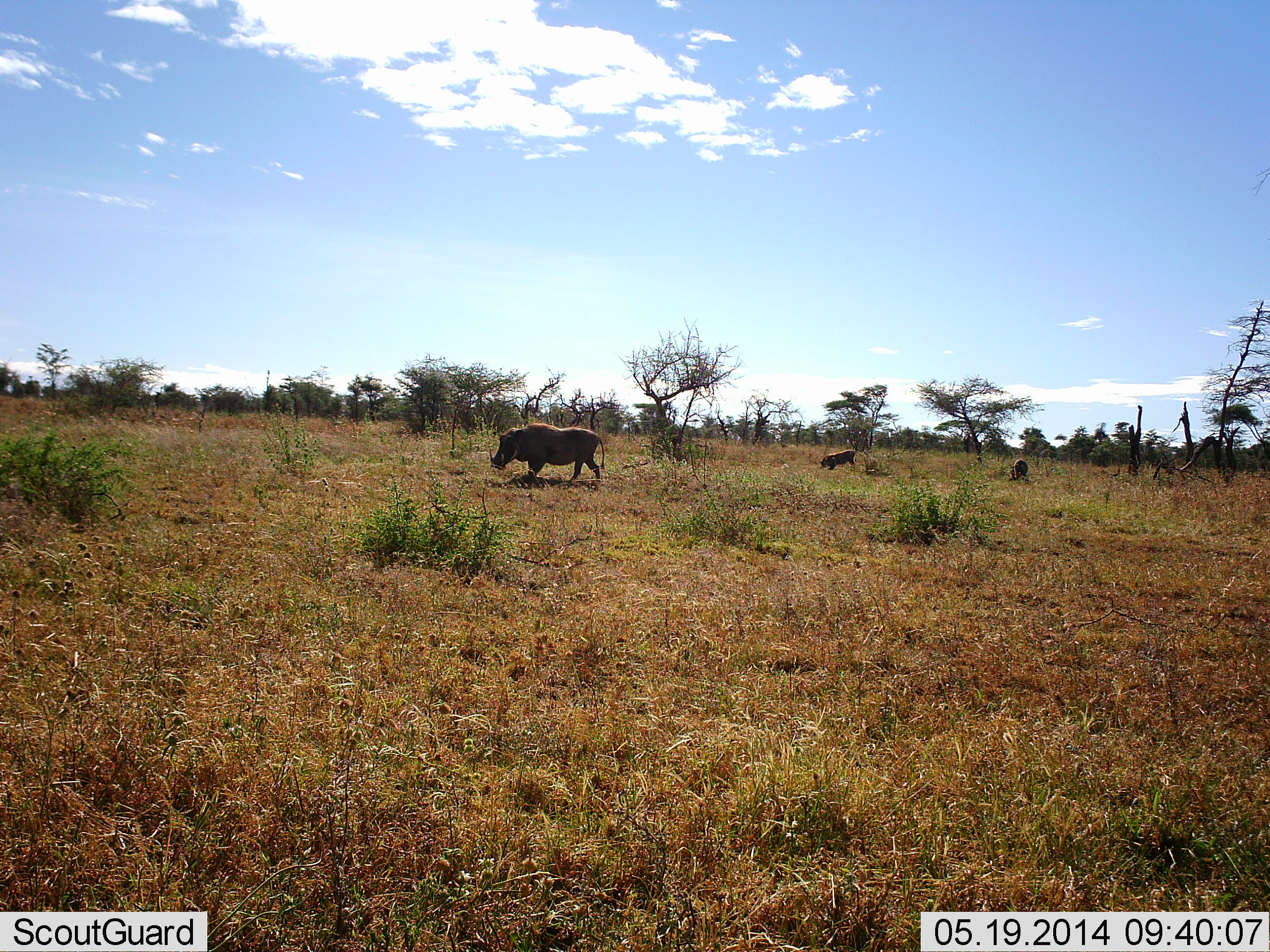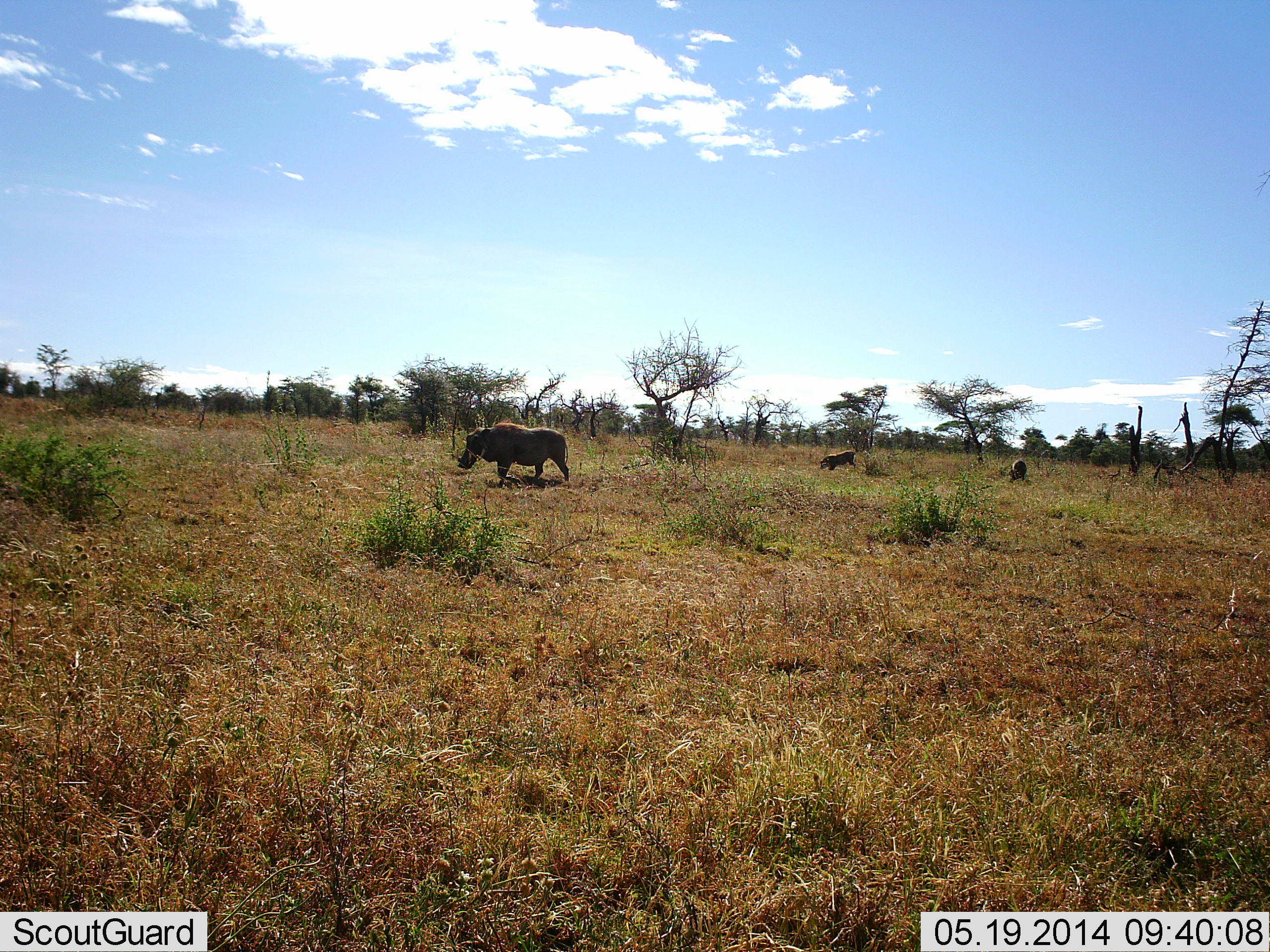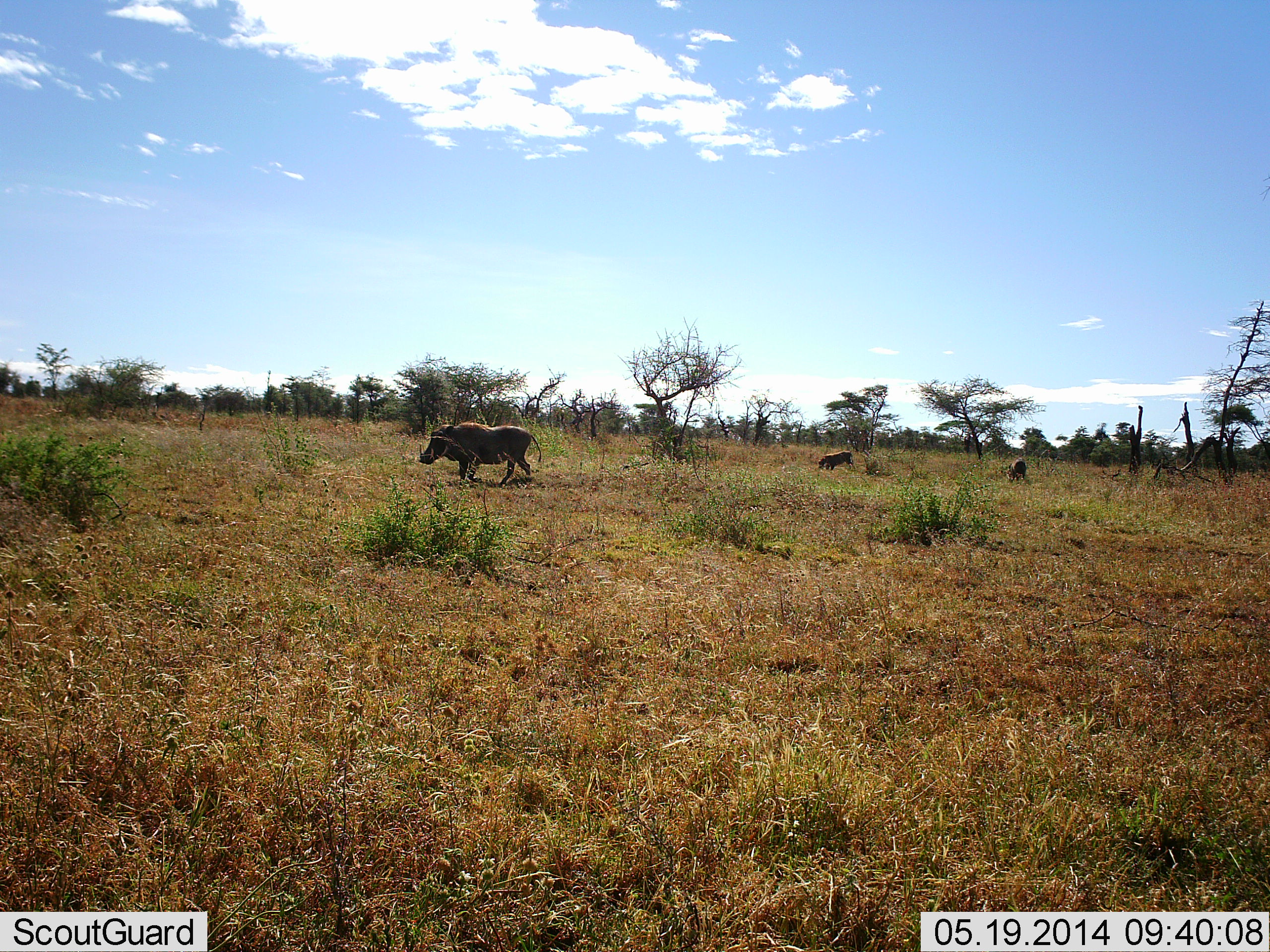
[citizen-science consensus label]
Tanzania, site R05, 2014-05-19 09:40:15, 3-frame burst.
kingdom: Animalia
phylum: Chordata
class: Mammalia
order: Artiodactyla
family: Suidae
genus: Phacochoerus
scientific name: Phacochoerus africanus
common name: warthog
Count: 3.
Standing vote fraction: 36%.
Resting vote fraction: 0%.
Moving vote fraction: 91%.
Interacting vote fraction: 0%.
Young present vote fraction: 18%.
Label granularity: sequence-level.